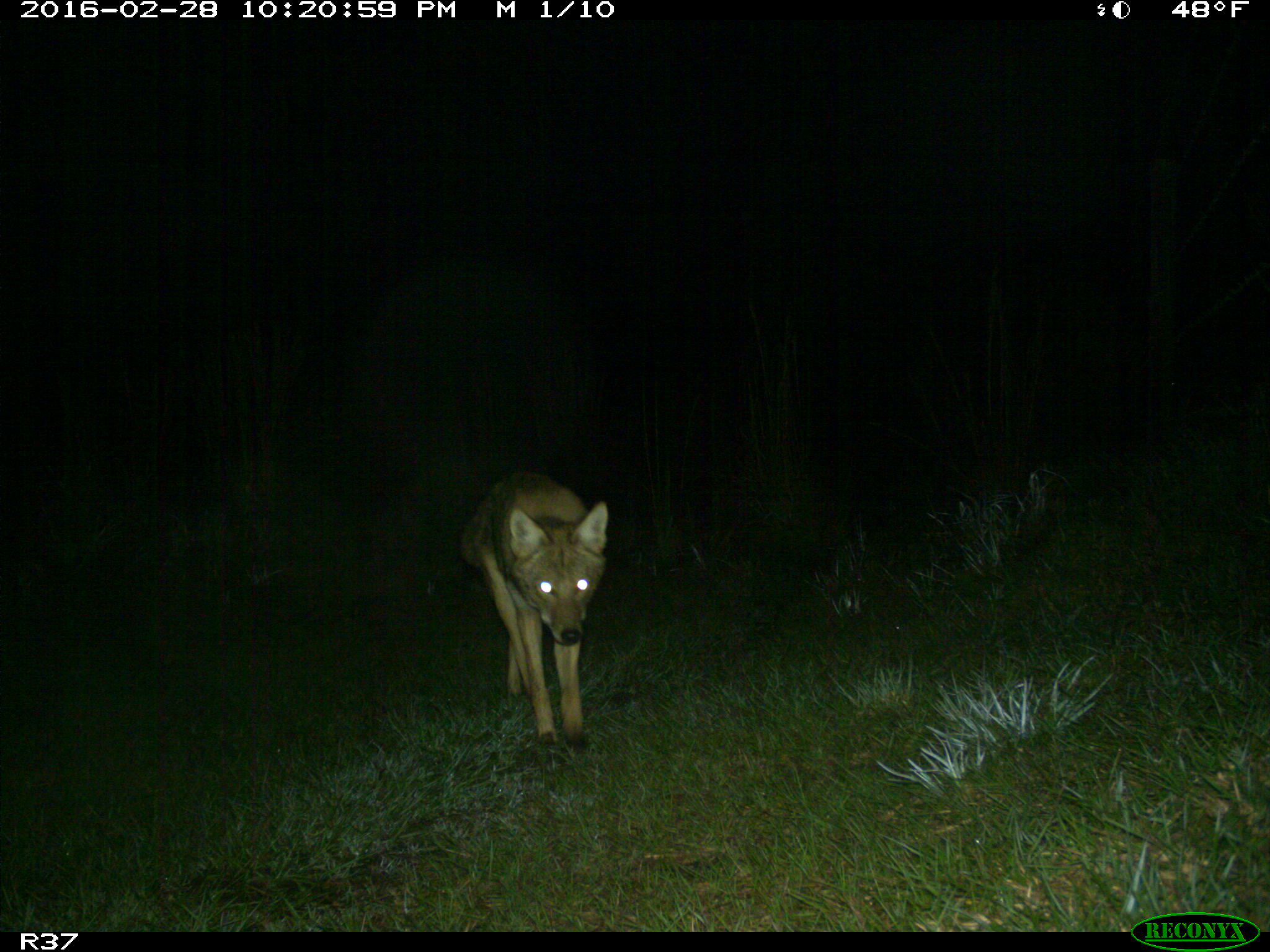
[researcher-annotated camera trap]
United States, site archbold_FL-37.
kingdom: Animalia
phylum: Chordata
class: Mammalia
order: Carnivora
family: Canidae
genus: Canis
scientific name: Canis latrans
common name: coyote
Canis latrans (coyote).